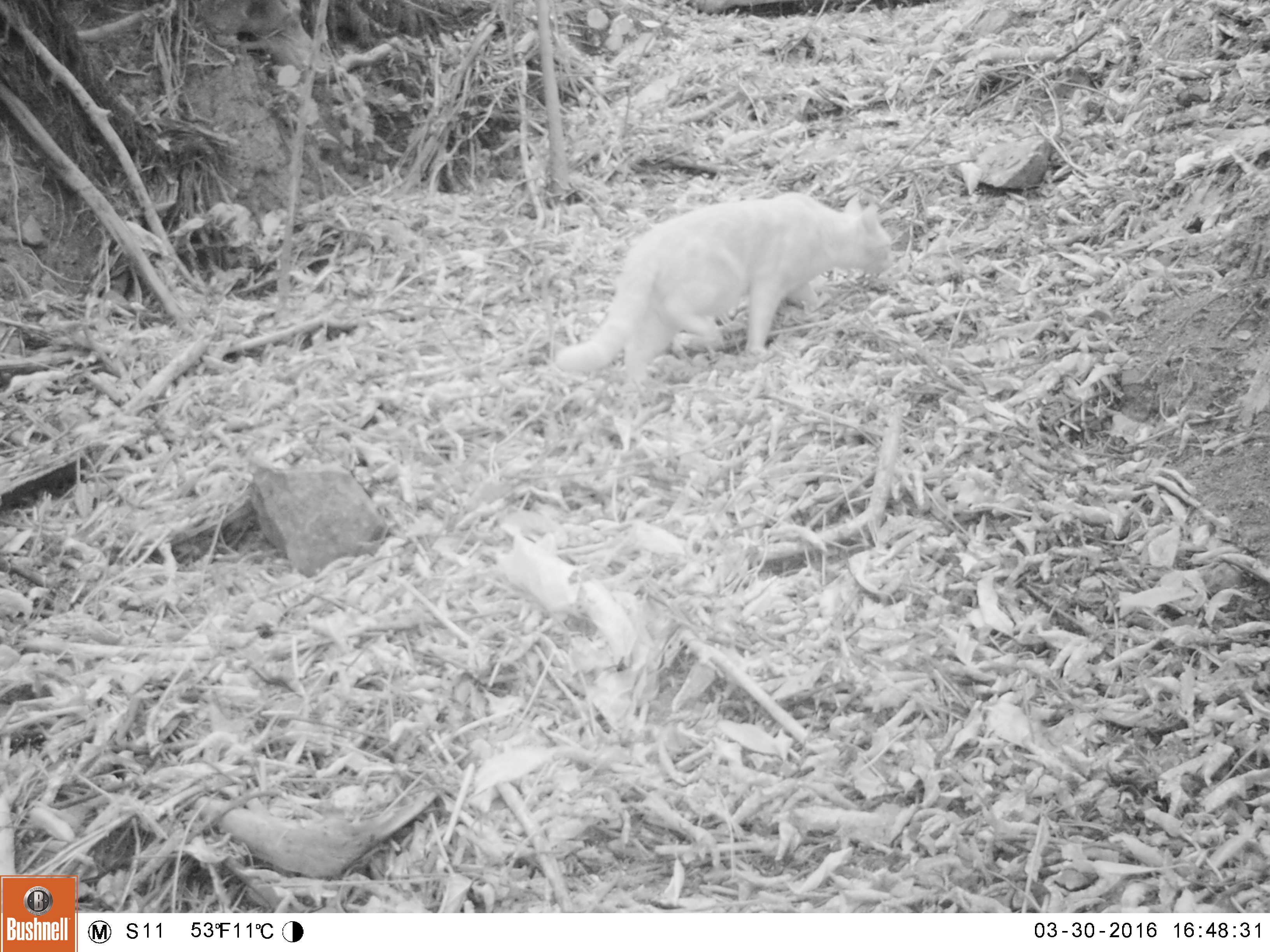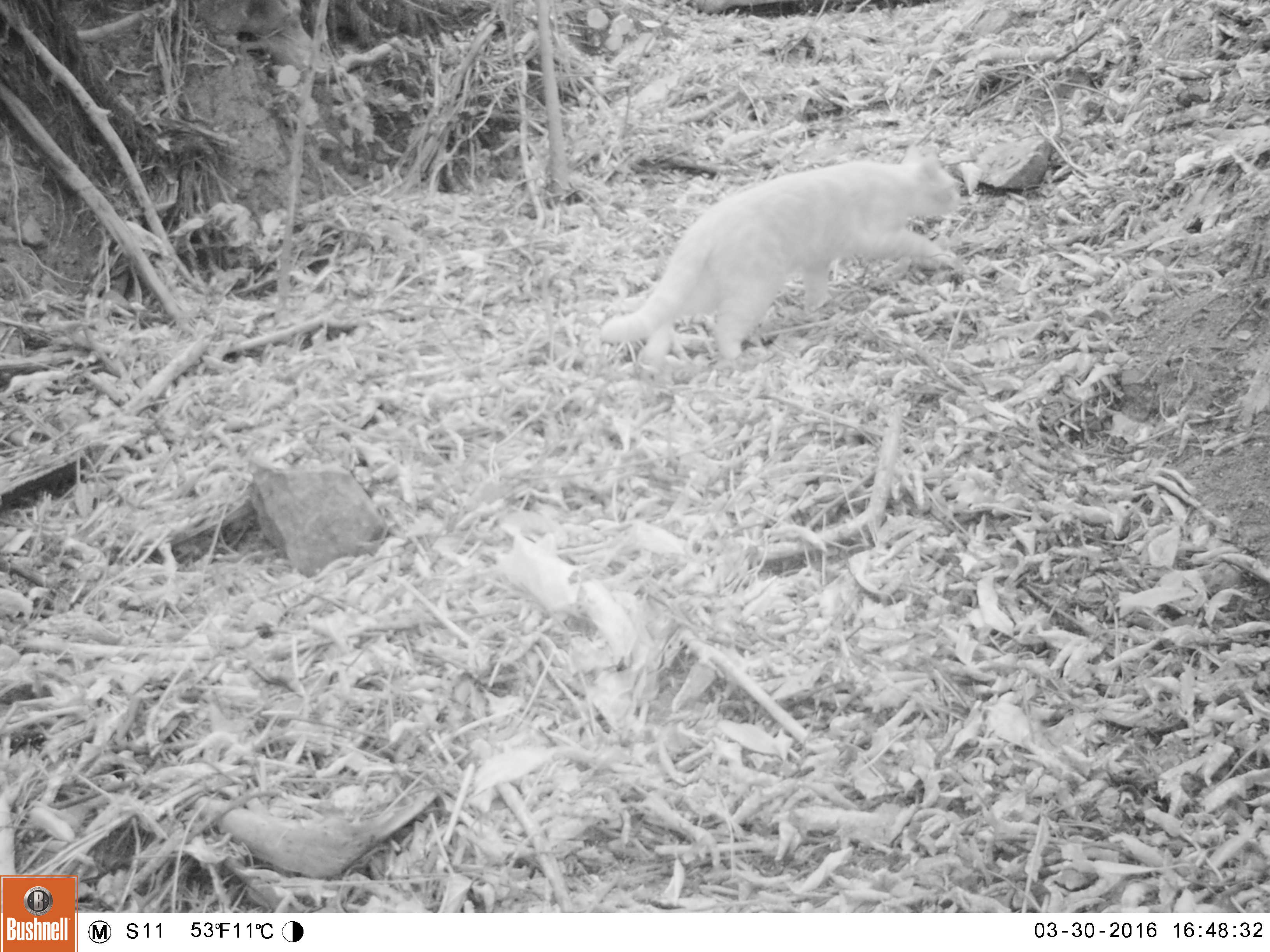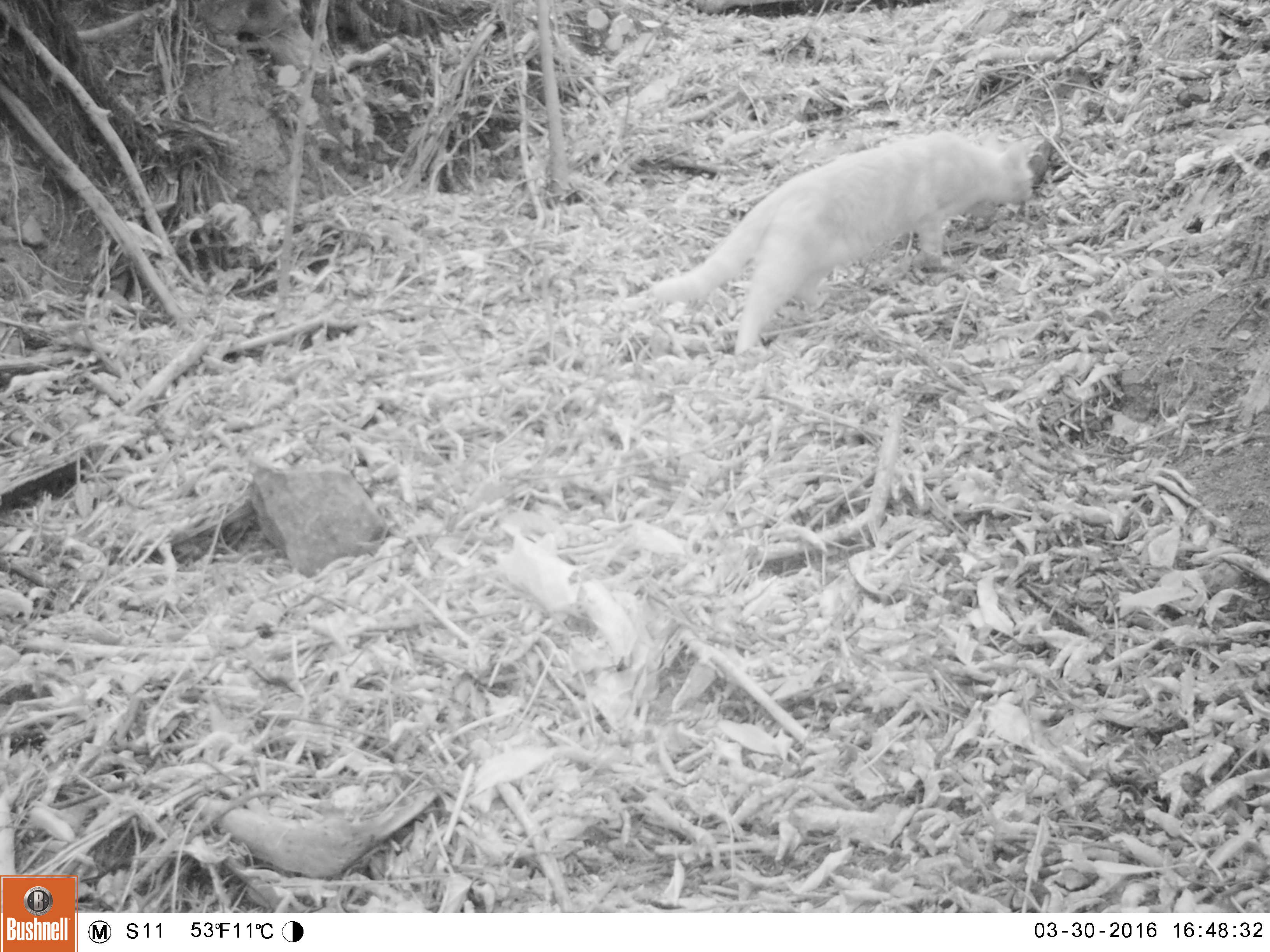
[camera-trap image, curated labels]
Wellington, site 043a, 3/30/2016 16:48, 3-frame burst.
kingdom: Animalia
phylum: Chordata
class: Mammalia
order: Carnivora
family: Felidae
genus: Felis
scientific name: Felis catus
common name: cat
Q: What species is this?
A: Cat (Felis catus).